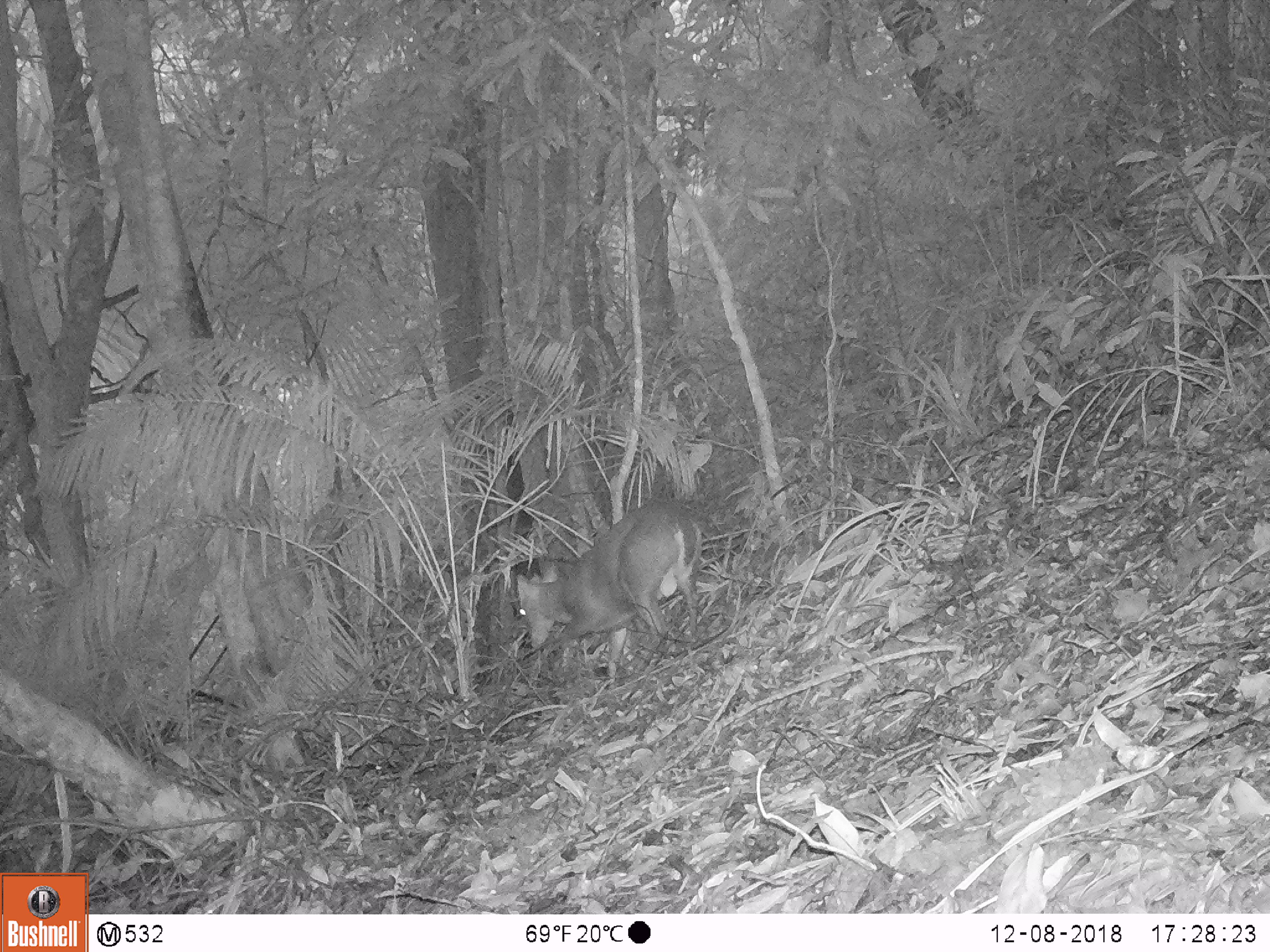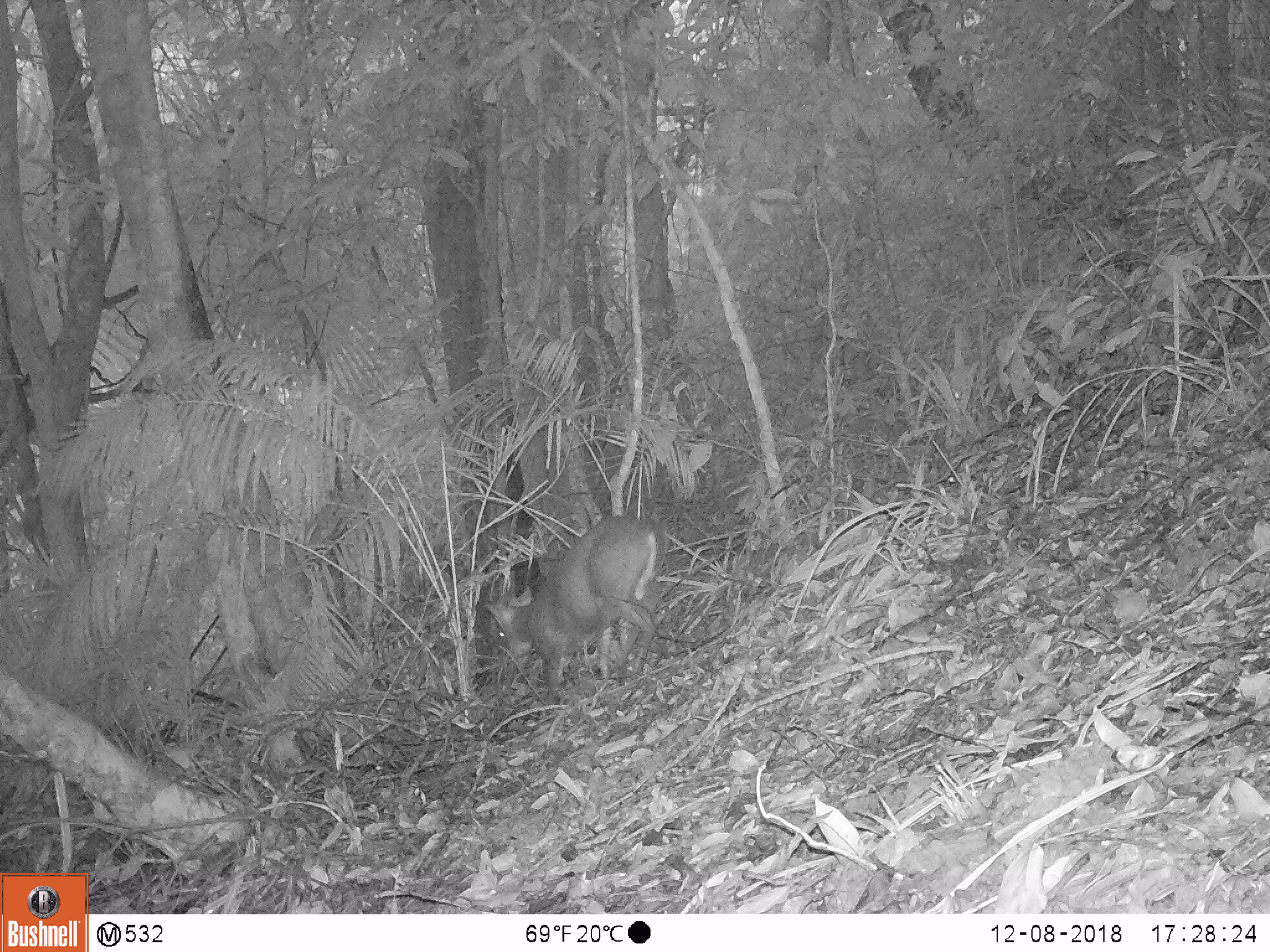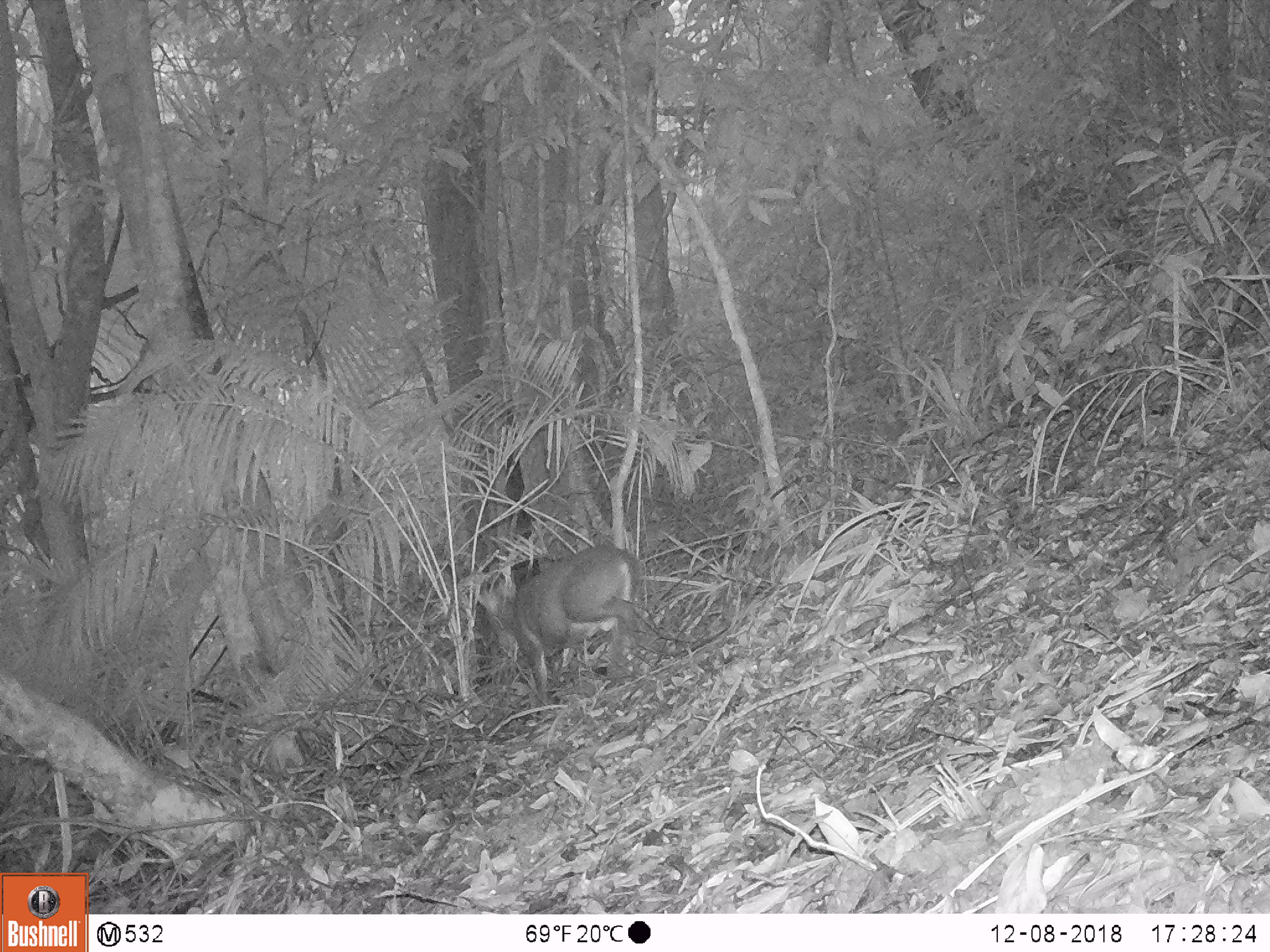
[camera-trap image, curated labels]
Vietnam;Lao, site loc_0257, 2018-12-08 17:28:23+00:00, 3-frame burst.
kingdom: Animalia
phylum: Chordata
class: Mammalia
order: Artiodactyla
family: Cervidae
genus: Muntiacus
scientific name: Muntiacus rooseveltorum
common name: roosevelt's muntjac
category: roosevelts muntjac group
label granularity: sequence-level